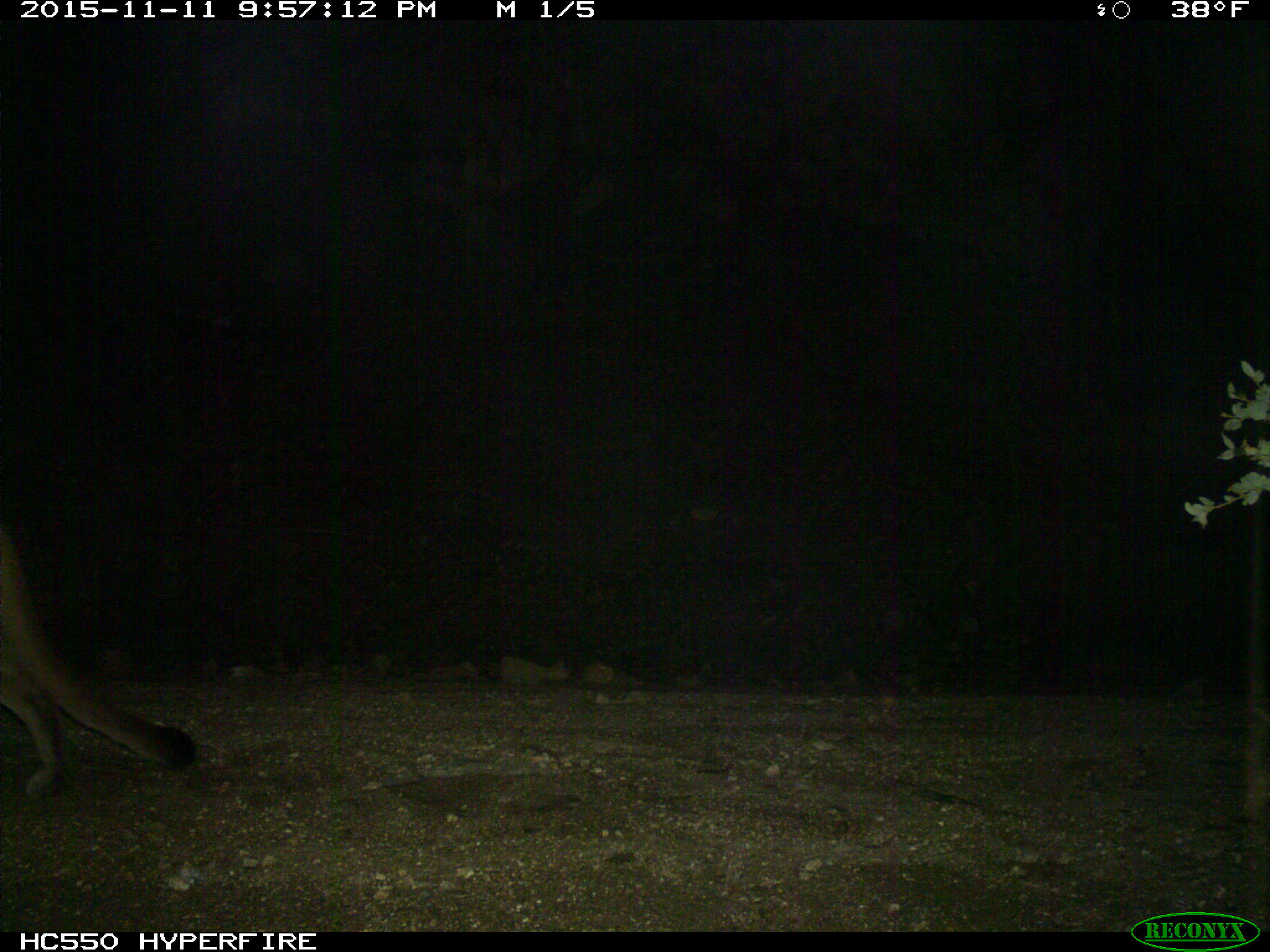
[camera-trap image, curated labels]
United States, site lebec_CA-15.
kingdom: Animalia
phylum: Chordata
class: Mammalia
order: Carnivora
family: Felidae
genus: Puma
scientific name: Puma concolor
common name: mountain lion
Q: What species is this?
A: Puma concolor (mountain lion).